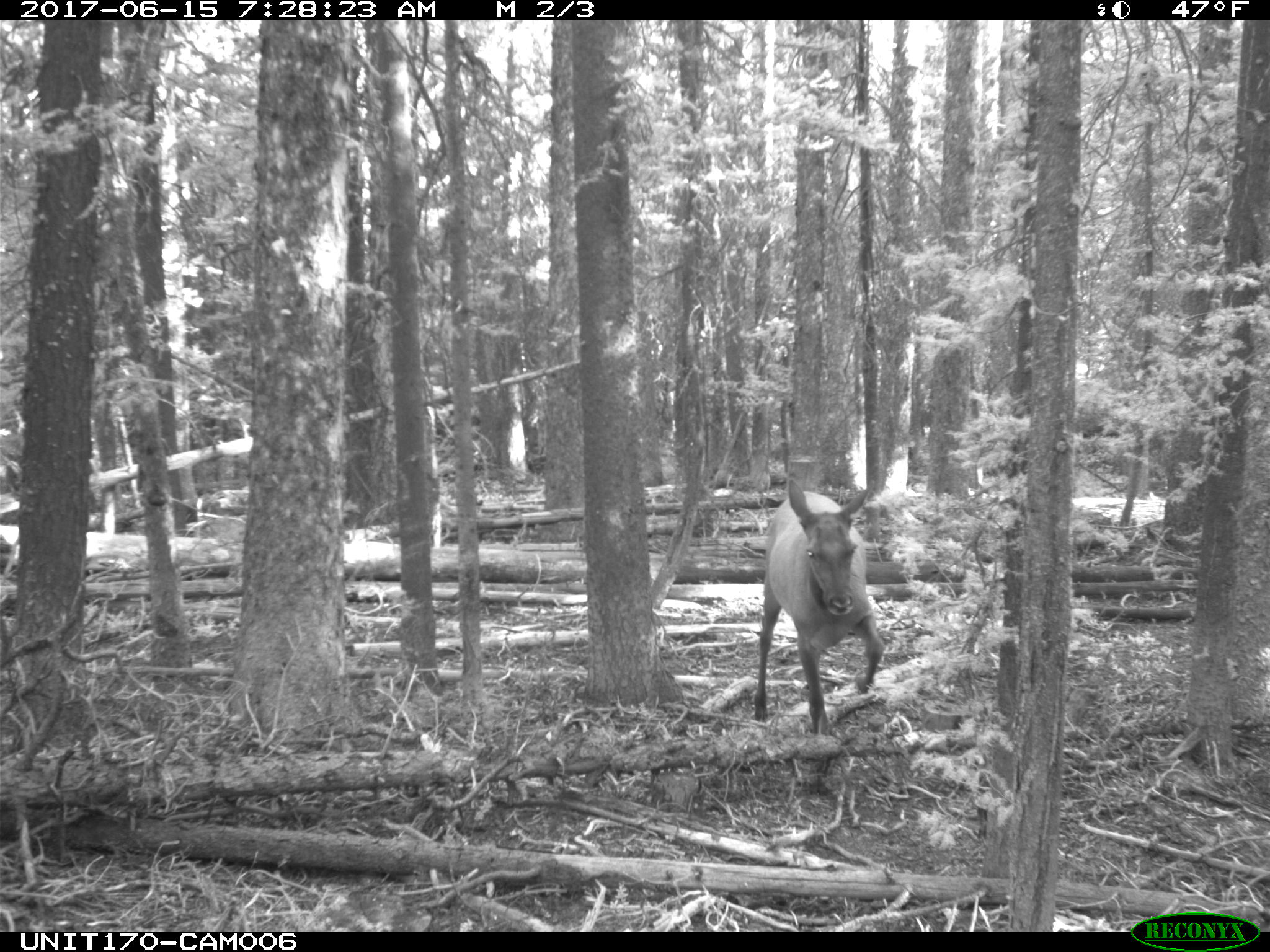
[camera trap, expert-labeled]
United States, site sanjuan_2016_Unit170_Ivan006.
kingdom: Animalia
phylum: Chordata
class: Mammalia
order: Artiodactyla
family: Cervidae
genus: Cervus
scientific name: Cervus elaphus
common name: red deer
Cervus elaphus (red deer).